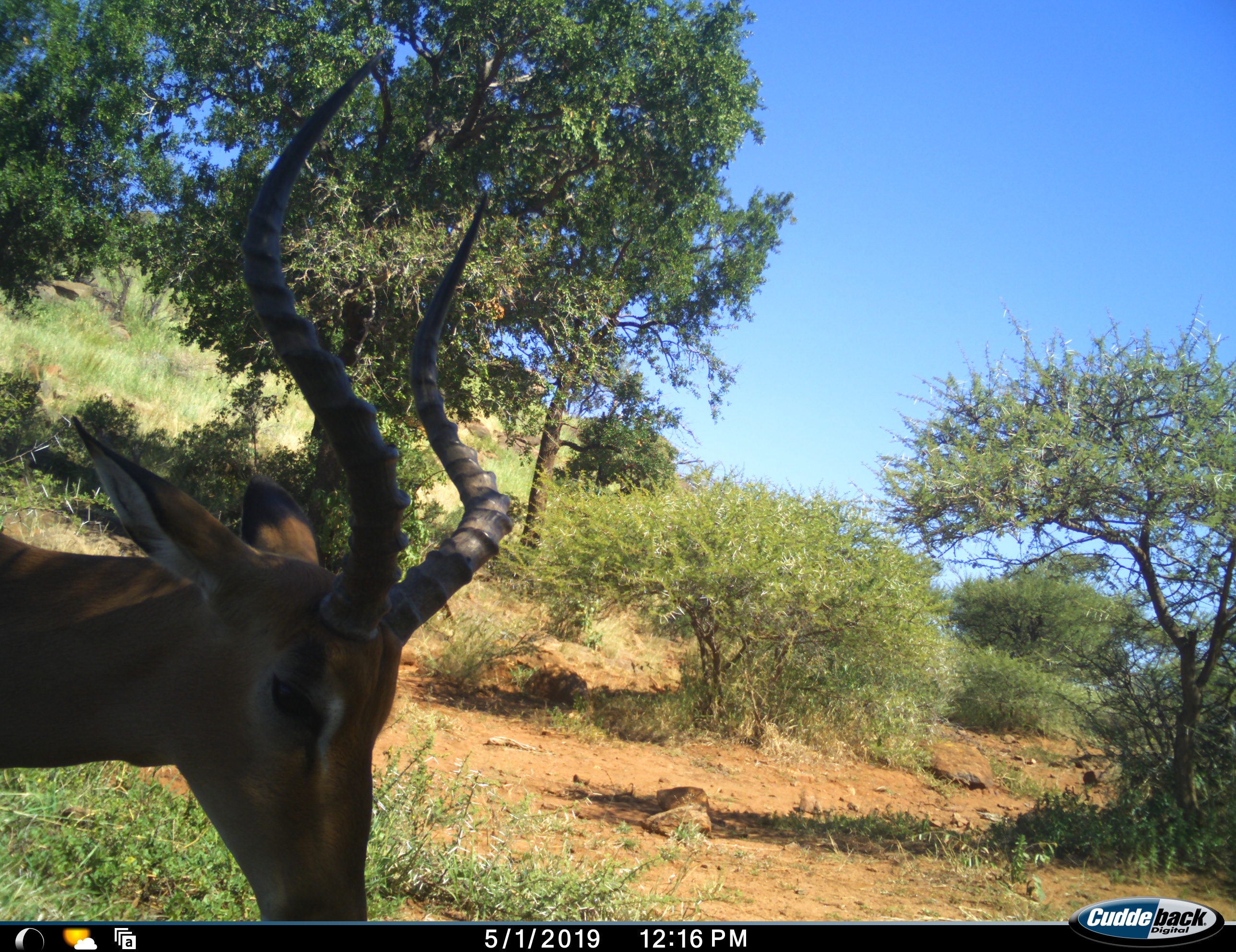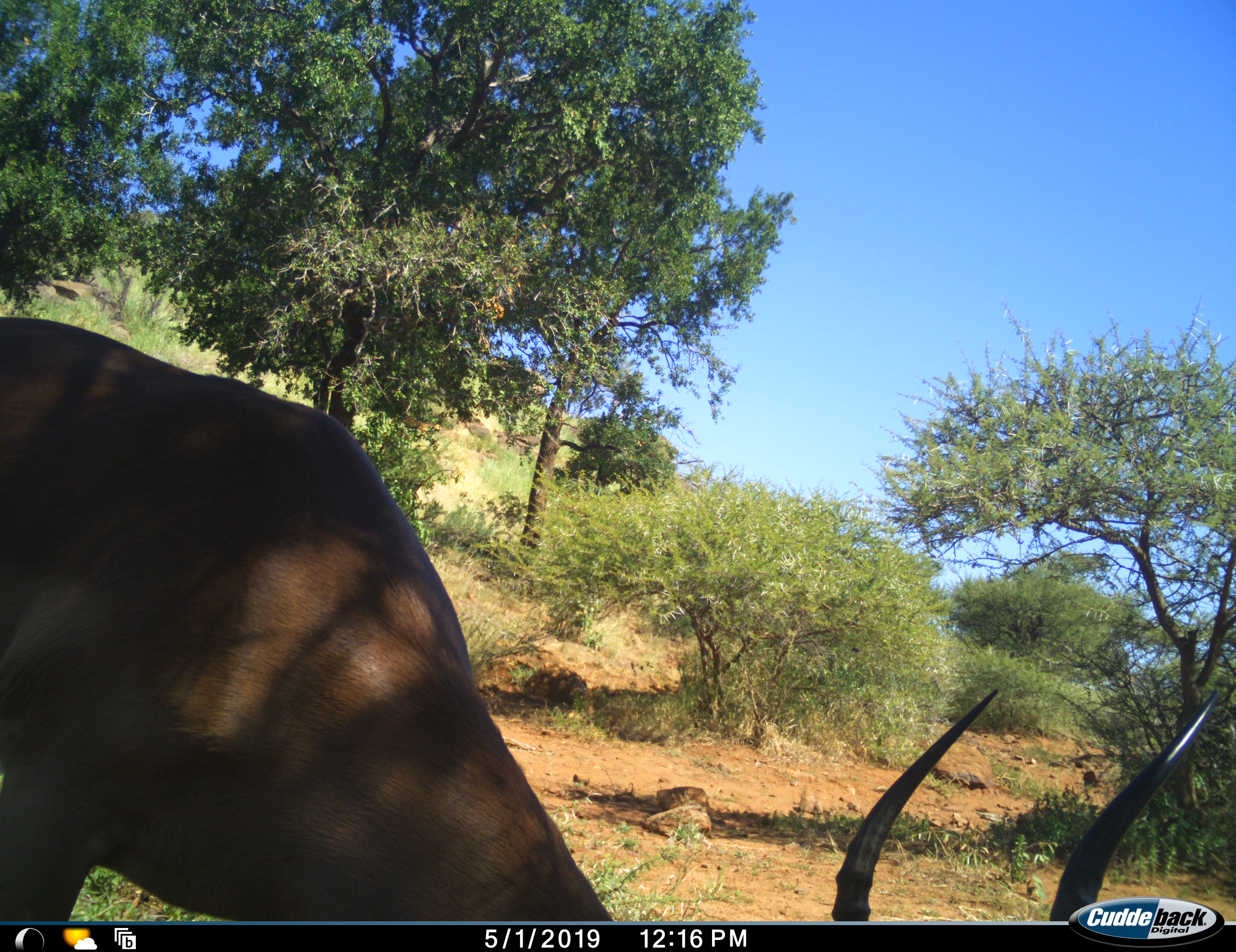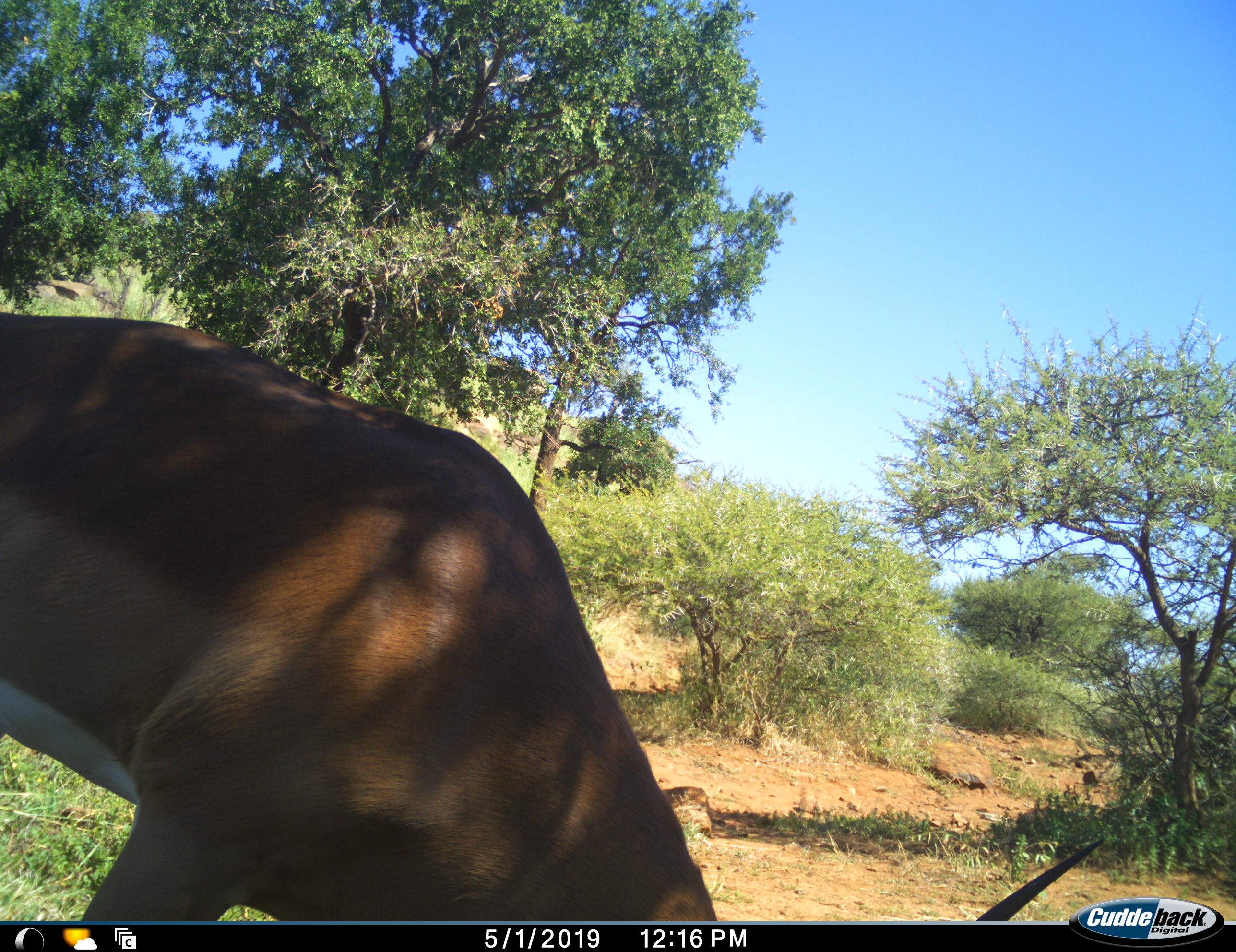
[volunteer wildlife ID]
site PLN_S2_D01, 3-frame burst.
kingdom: Animalia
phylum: Chordata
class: Mammalia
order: Artiodactyla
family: Bovidae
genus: Aepyceros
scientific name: Aepyceros melampus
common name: impala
Impala (Aepyceros melampus), count 1. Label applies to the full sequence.